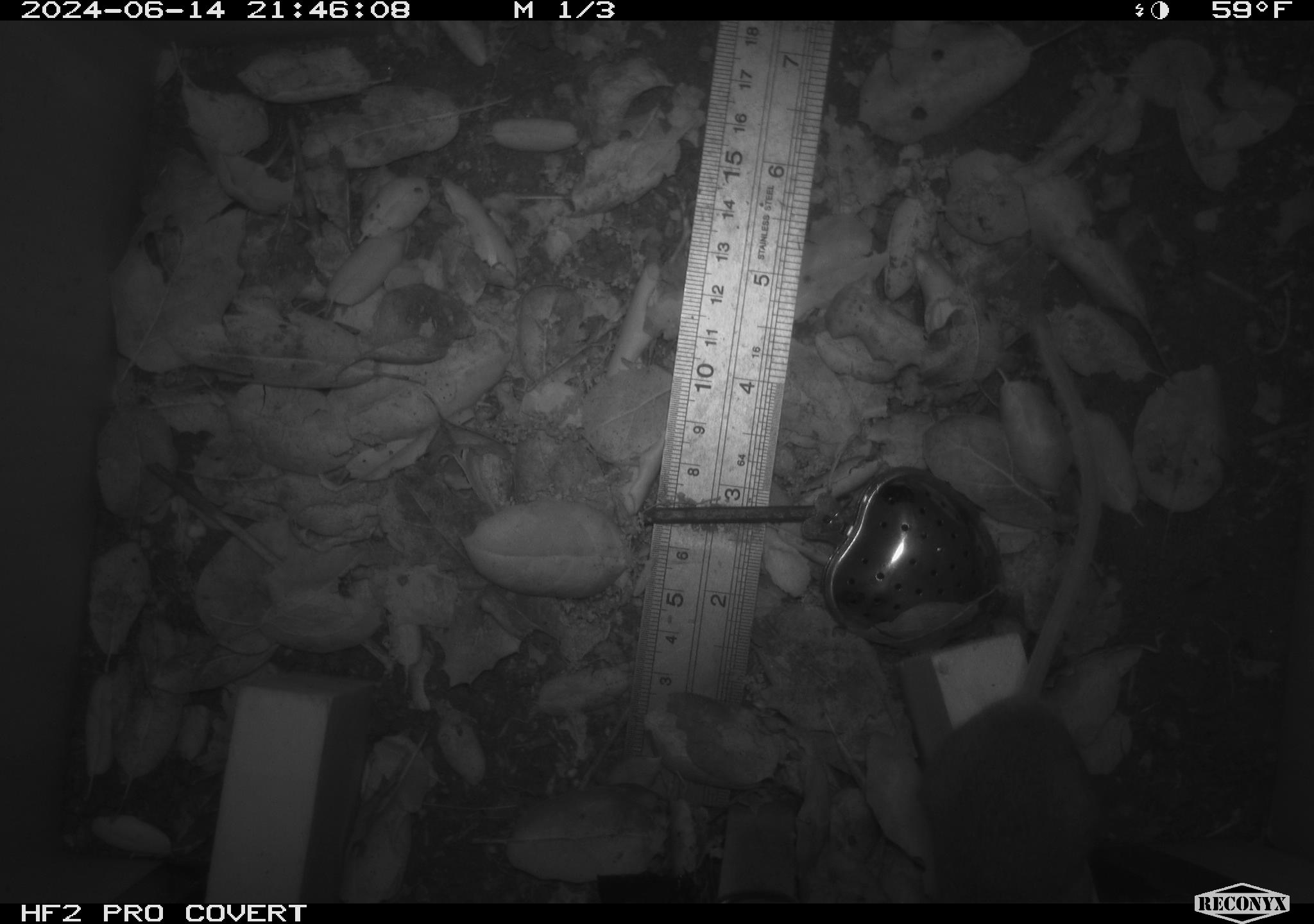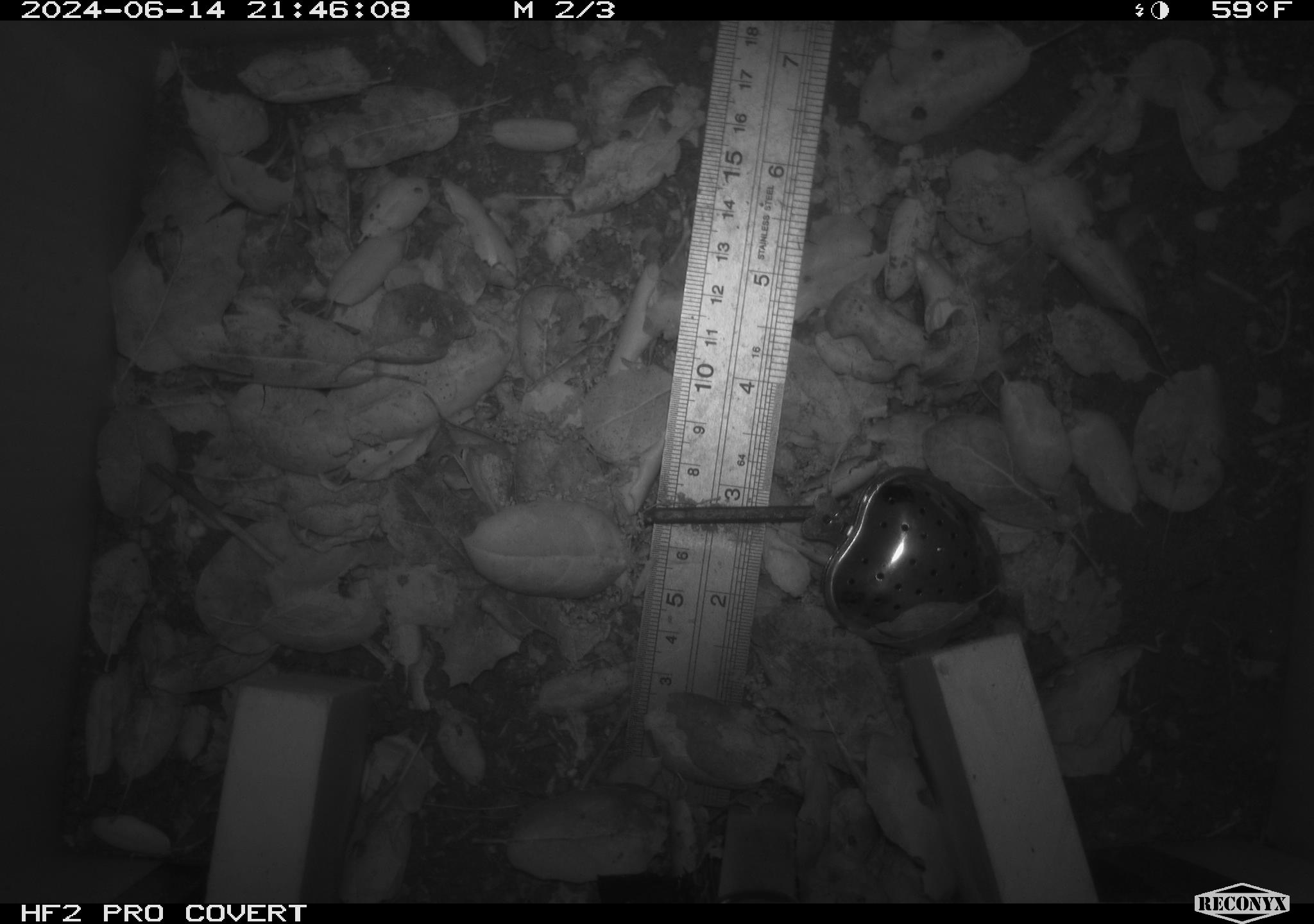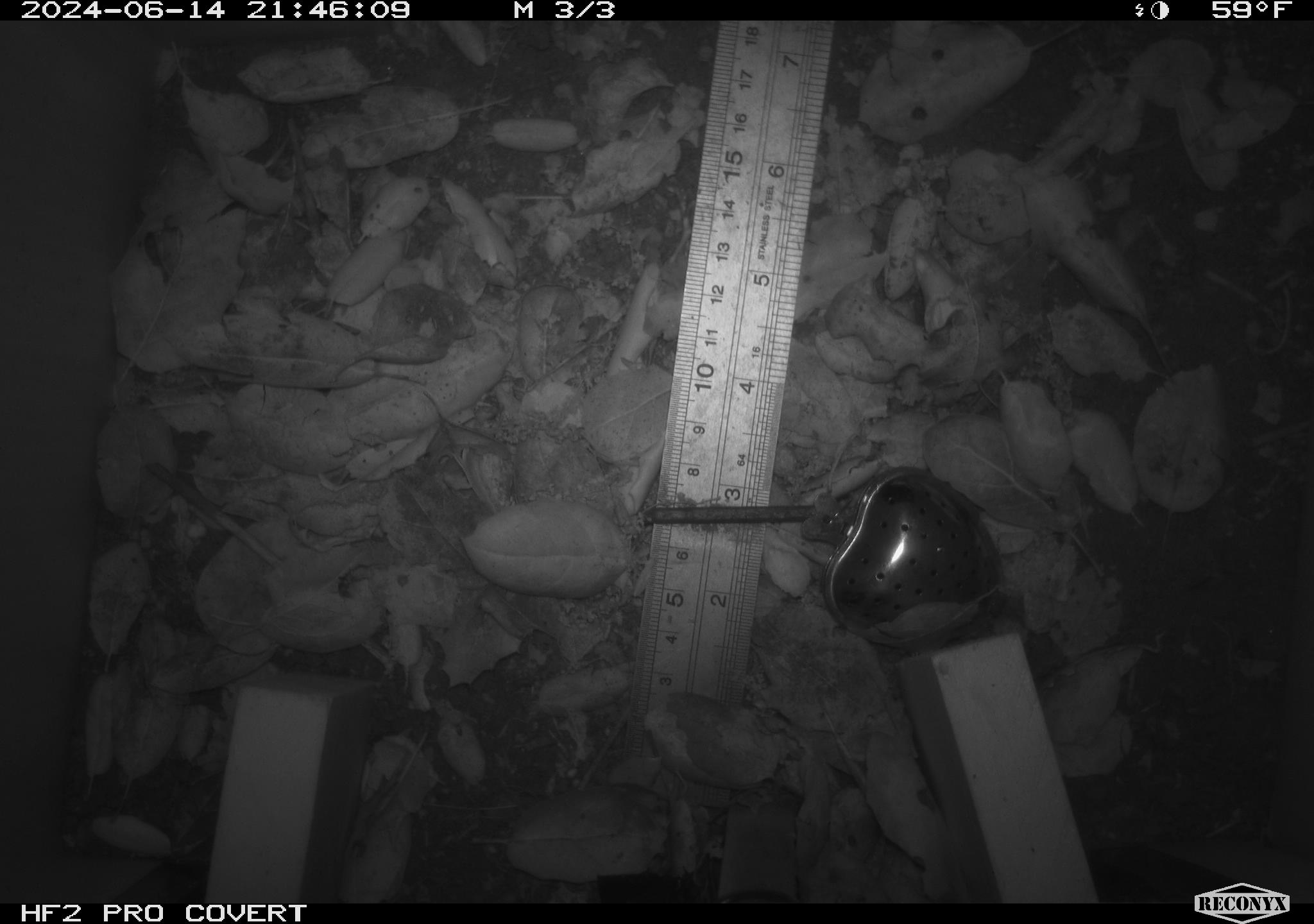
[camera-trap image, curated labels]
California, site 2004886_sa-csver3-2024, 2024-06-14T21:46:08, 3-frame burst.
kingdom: Animalia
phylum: Chordata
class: Mammalia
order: Rodentia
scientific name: Rodentia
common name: rodent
Rodent (Rodentia).